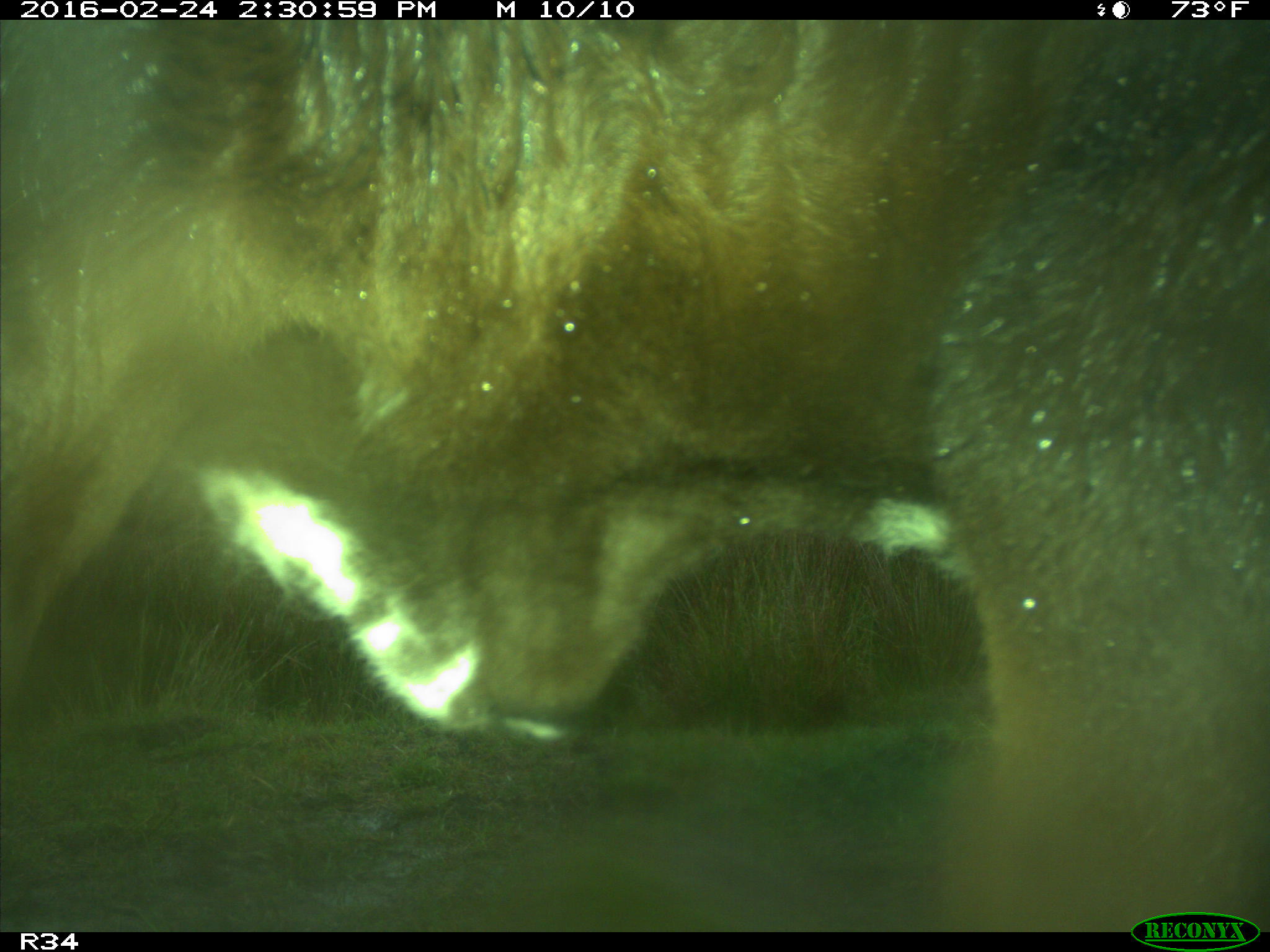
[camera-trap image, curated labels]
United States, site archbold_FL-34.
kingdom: Animalia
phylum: Chordata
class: Mammalia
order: Artiodactyla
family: Bovidae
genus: Bos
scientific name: Bos taurus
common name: domestic cow